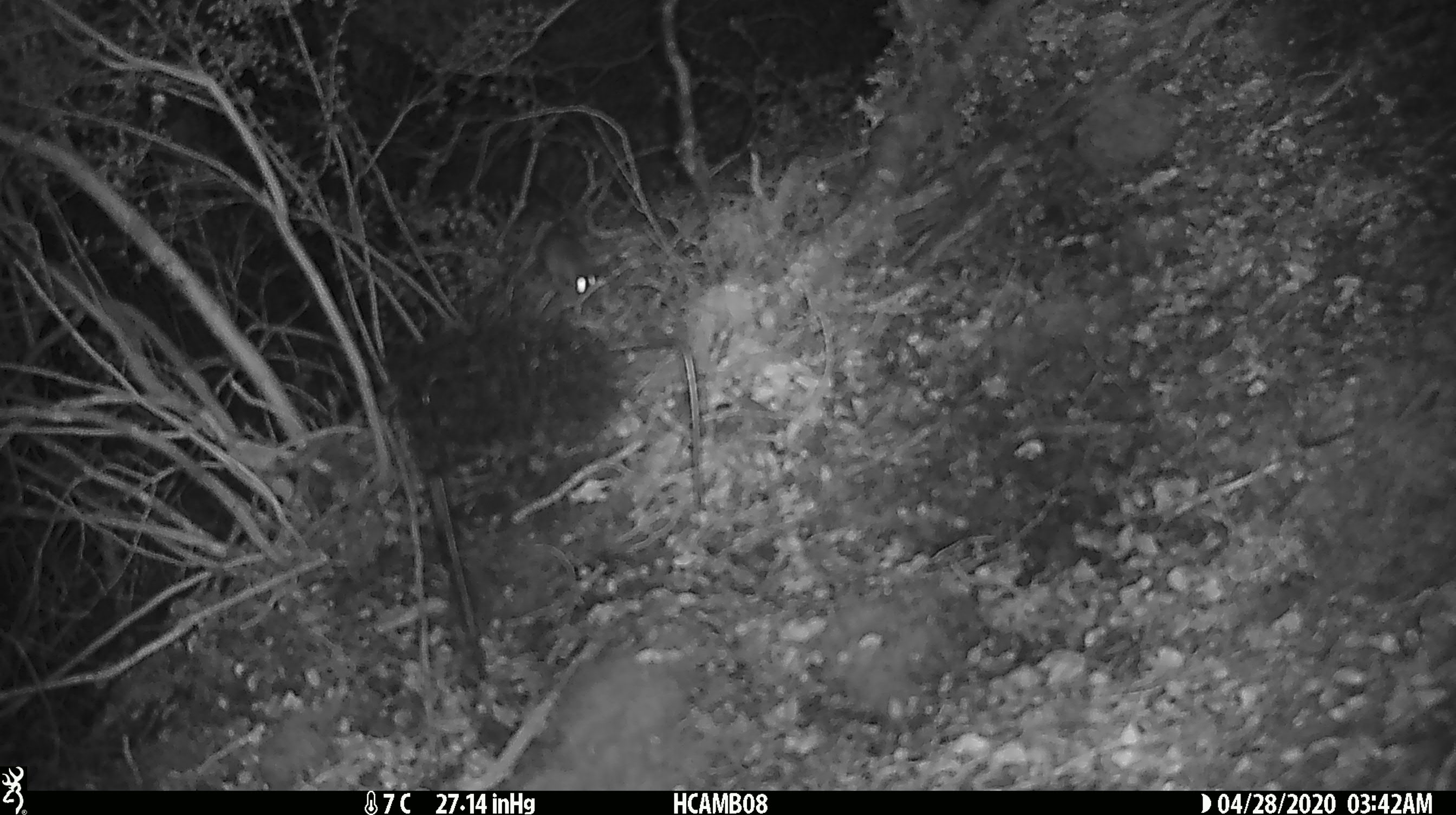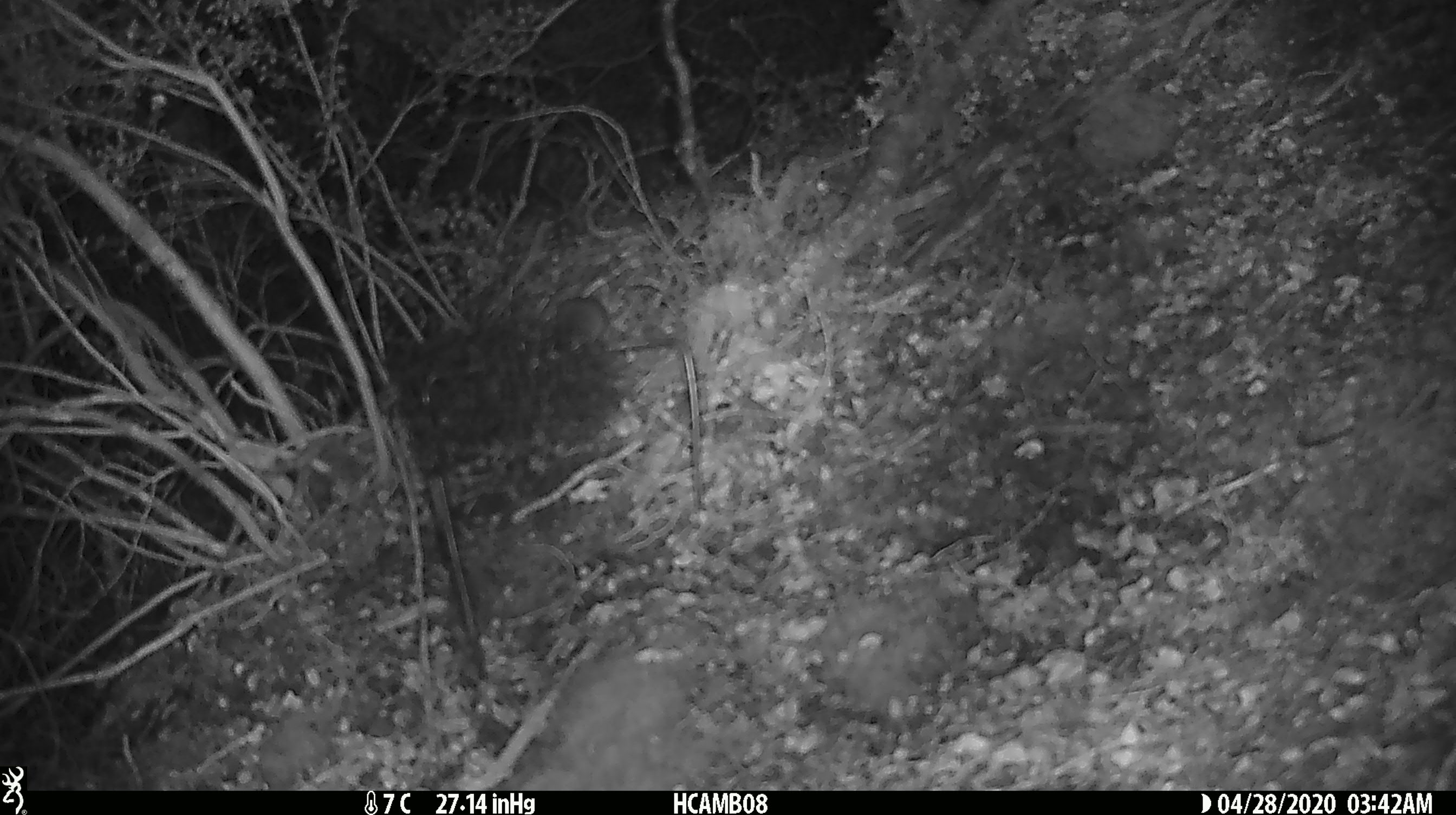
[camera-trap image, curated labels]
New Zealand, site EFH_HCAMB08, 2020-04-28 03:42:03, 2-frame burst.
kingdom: Animalia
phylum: Chordata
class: Mammalia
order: Rodentia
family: Muridae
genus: Mus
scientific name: Mus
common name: mouse